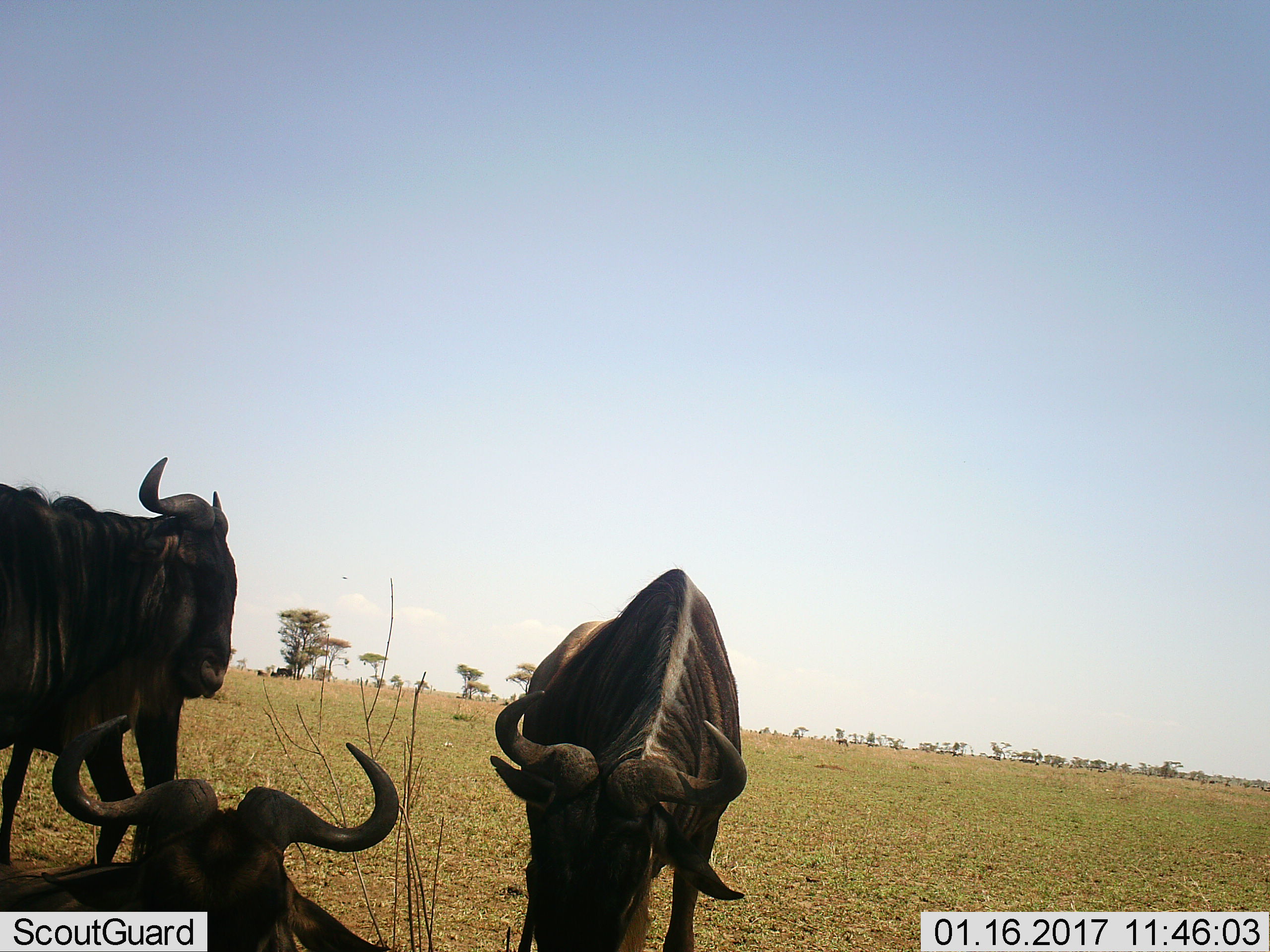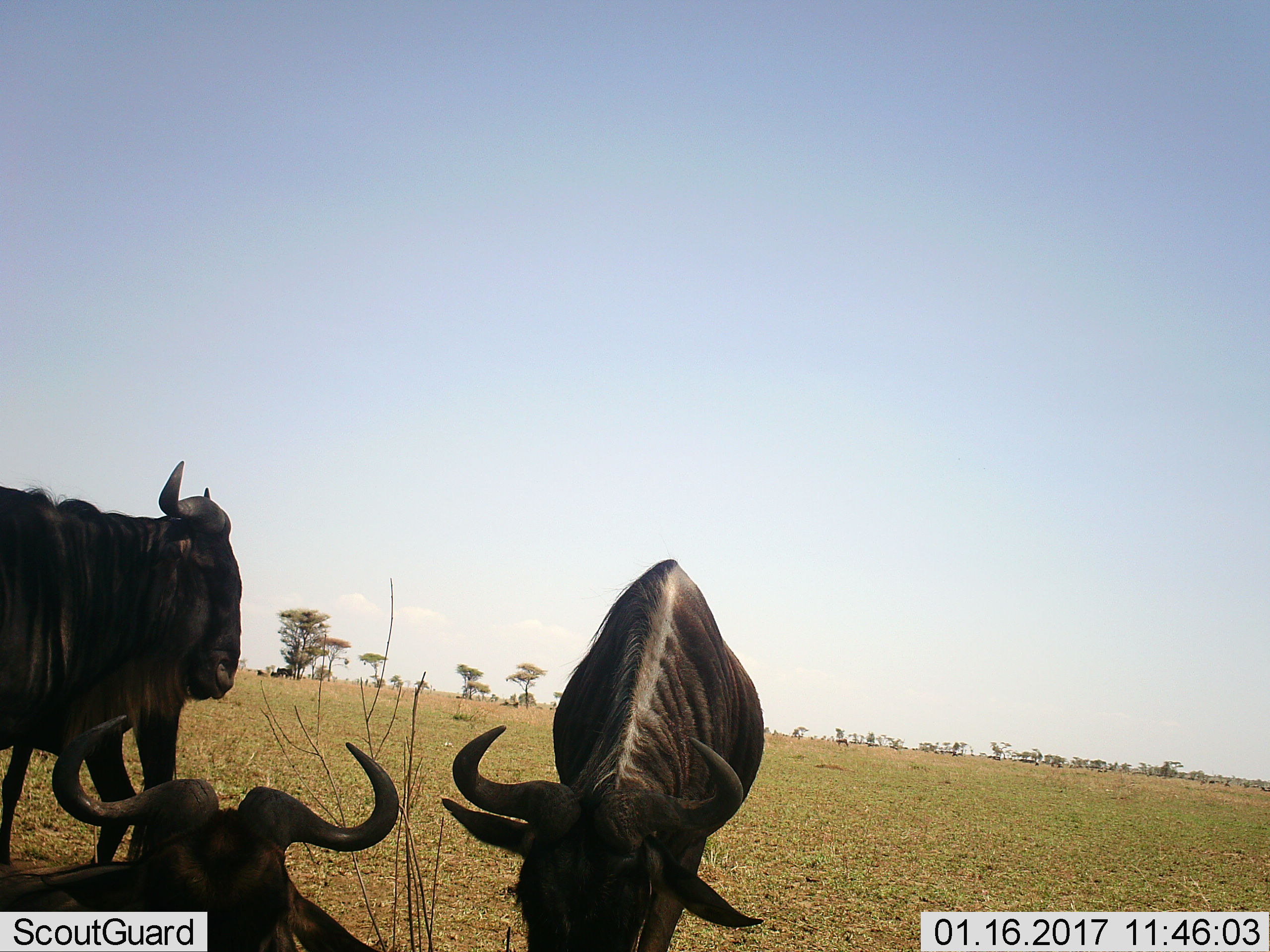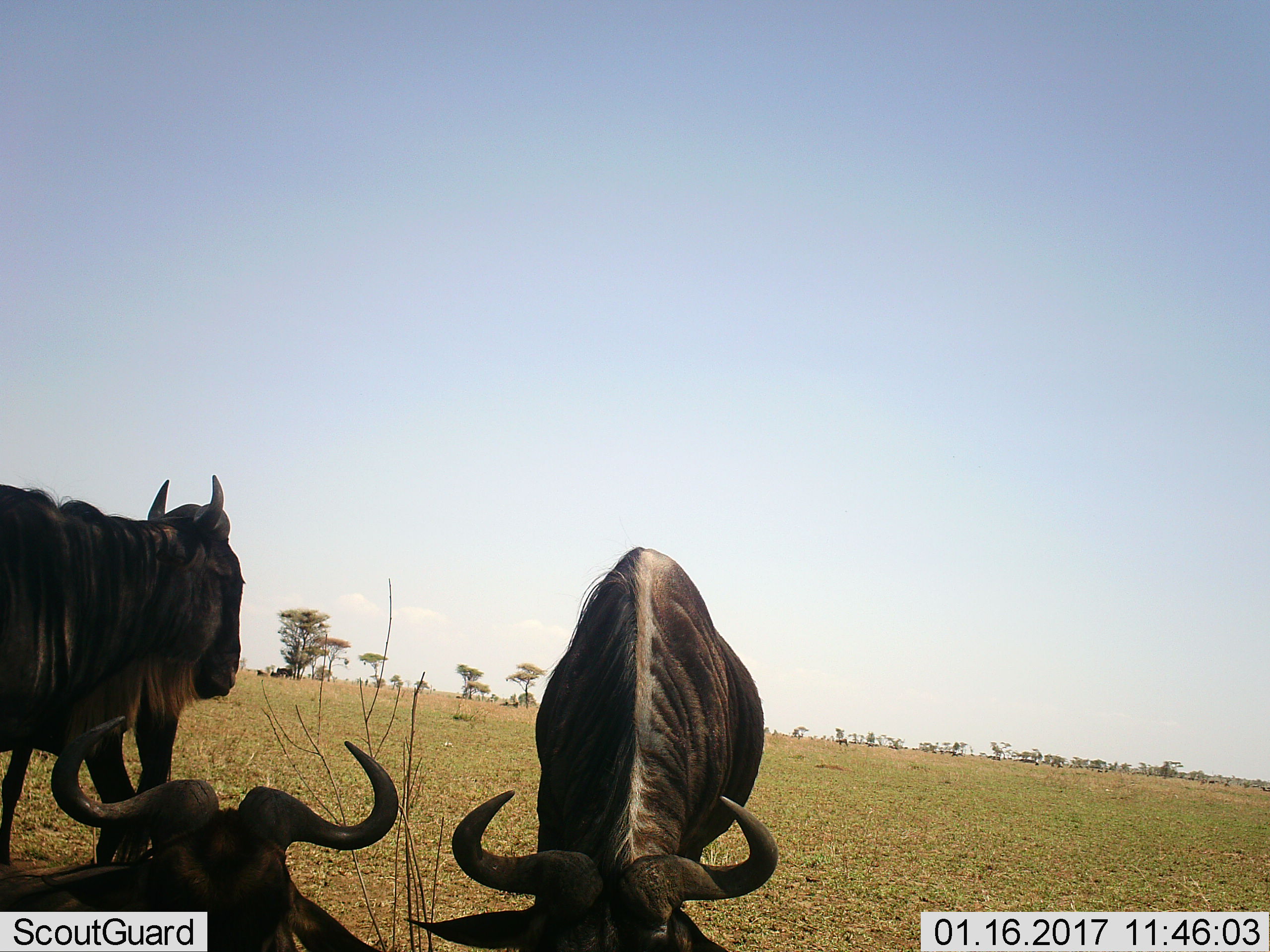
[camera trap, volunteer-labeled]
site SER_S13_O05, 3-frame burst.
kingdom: Animalia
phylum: Chordata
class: Mammalia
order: Artiodactyla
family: Bovidae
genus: Connochaetes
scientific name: Connochaetes taurinus taurinus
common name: blue wildebeest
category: wildebeestblue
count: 3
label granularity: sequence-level